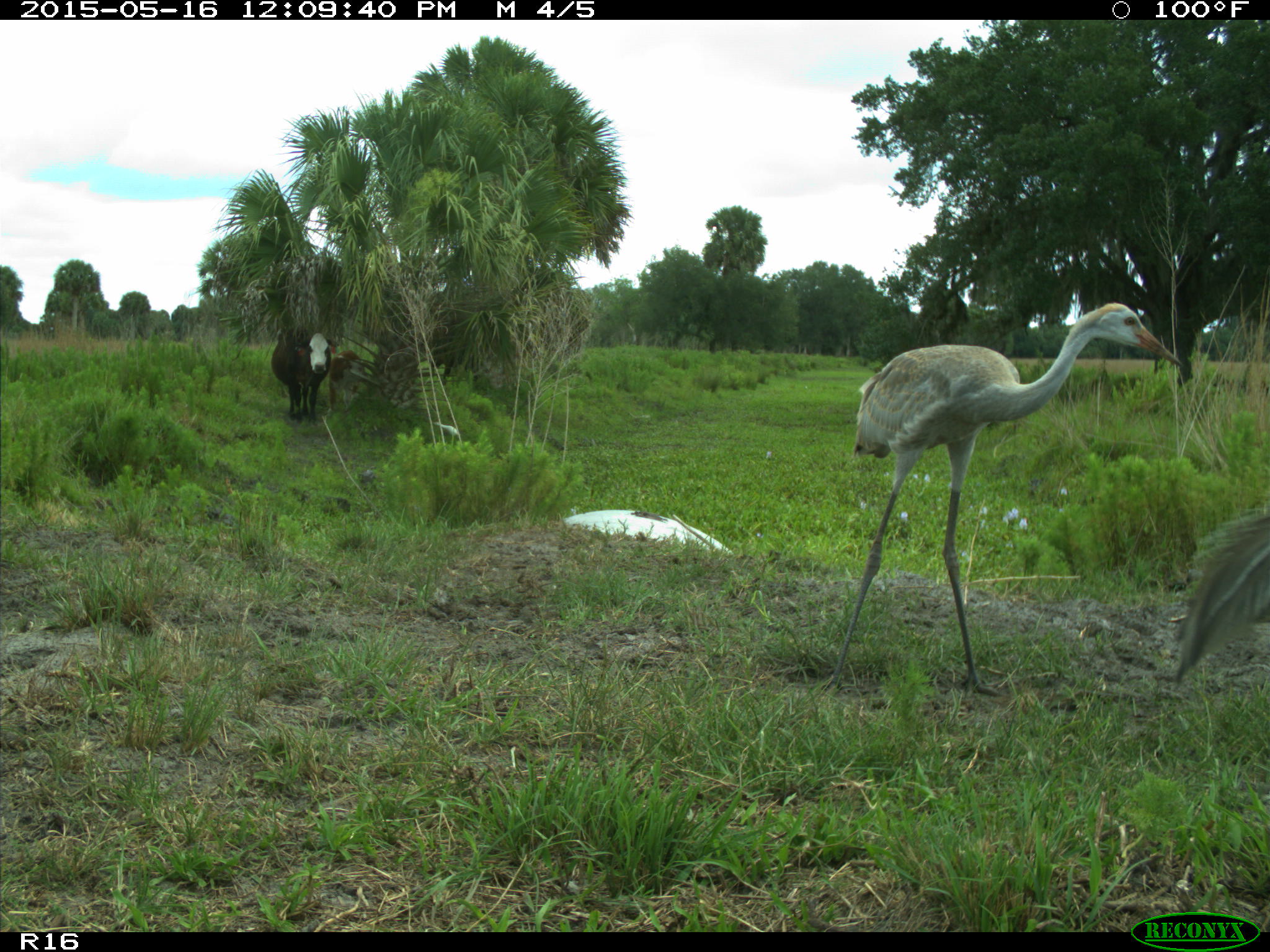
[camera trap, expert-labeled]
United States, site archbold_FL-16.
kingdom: Animalia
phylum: Chordata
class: Mammalia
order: Artiodactyla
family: Bovidae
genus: Bos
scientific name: Bos taurus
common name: domestic cow